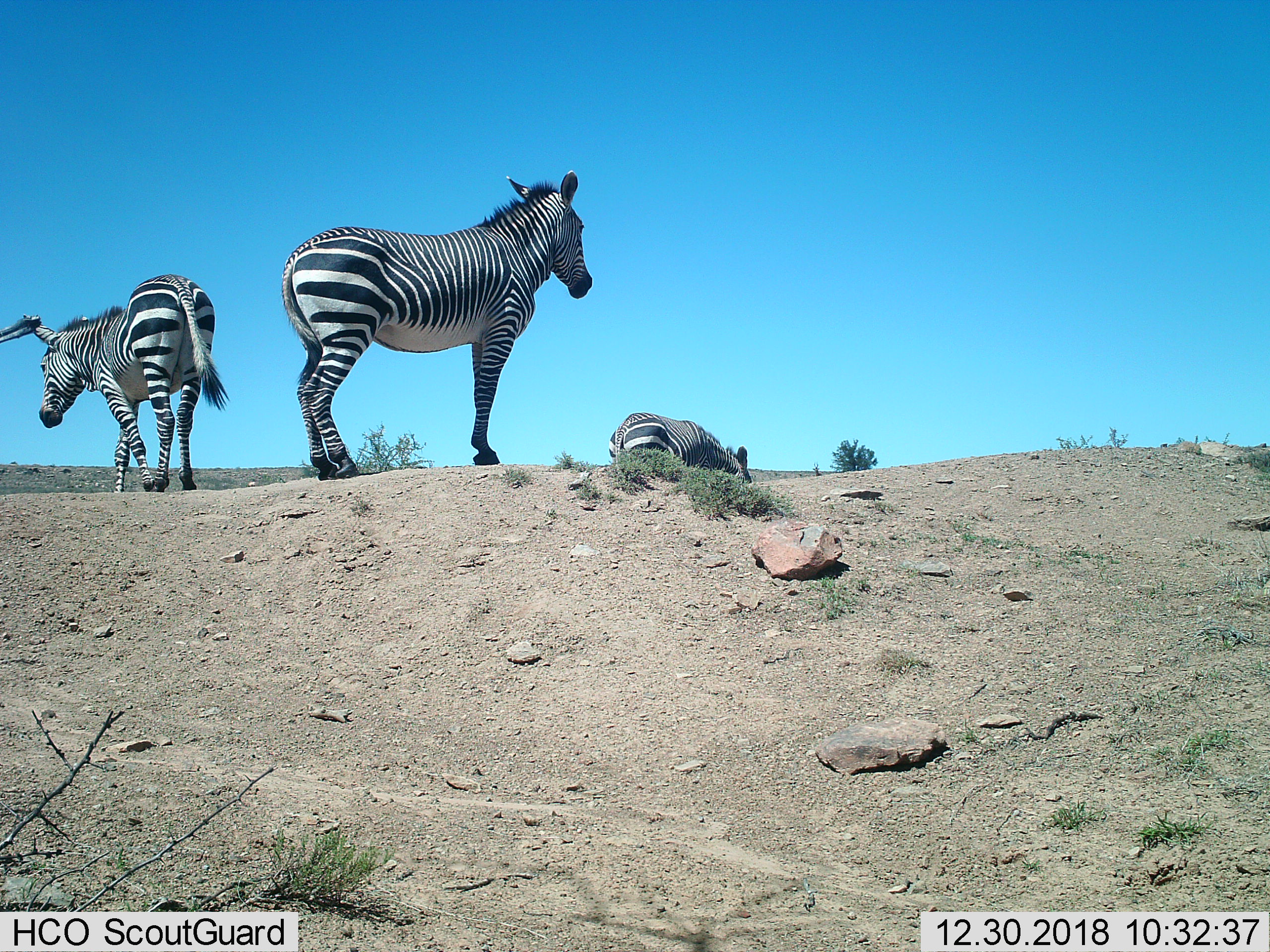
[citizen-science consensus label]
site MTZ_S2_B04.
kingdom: Animalia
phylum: Chordata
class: Mammalia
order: Perissodactyla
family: Equidae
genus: Equus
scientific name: Equus zebra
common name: mountain zebra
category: zebramountain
Zebramountain (mountain zebra) (Equus zebra), count 3. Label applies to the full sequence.